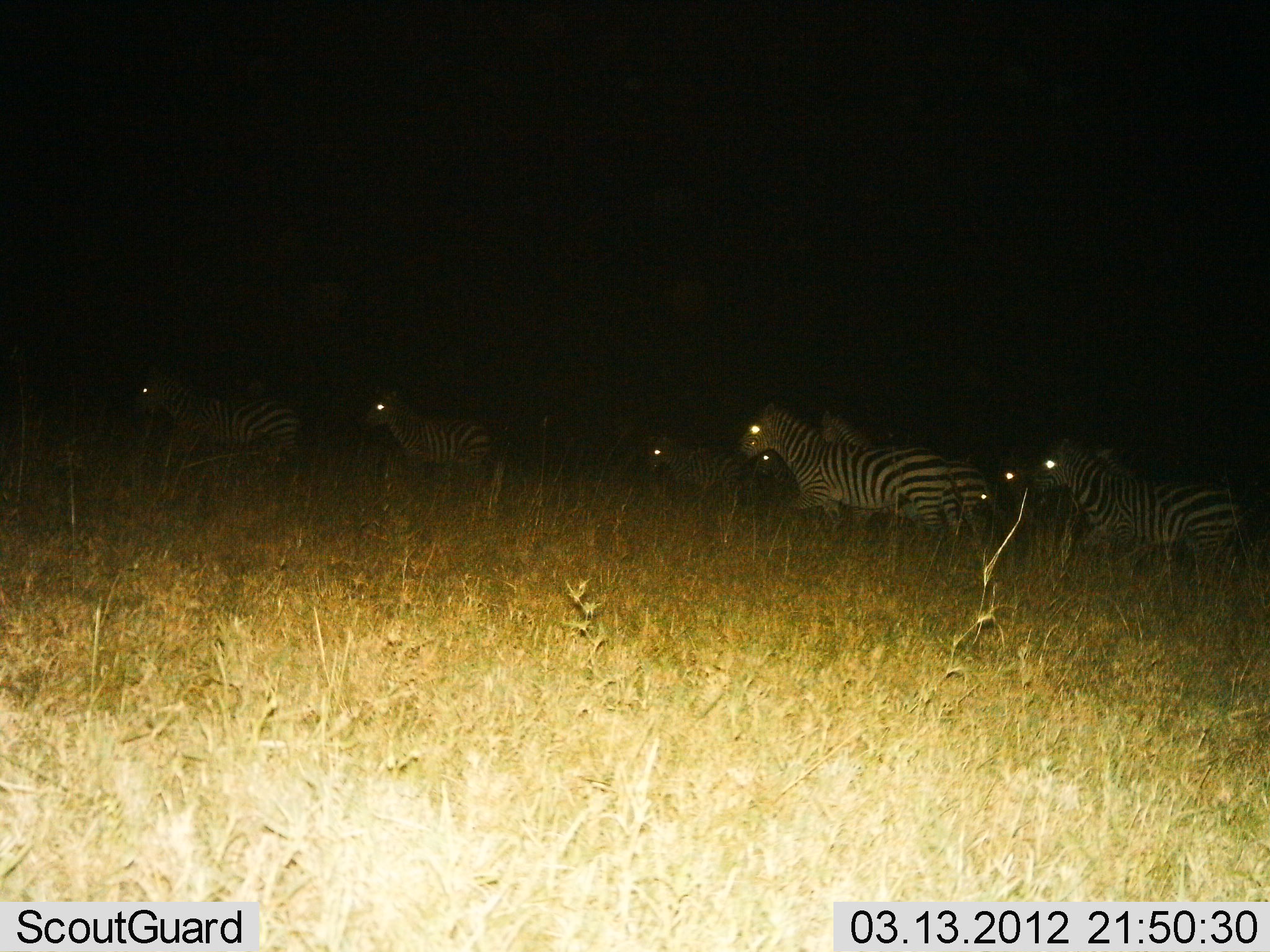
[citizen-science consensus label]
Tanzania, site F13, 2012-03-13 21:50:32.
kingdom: Animalia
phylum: Chordata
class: Mammalia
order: Perissodactyla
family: Equidae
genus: Equus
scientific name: Equus quagga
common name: plains zebra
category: zebra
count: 8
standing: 0%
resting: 0%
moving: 100%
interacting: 0%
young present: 10%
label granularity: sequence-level